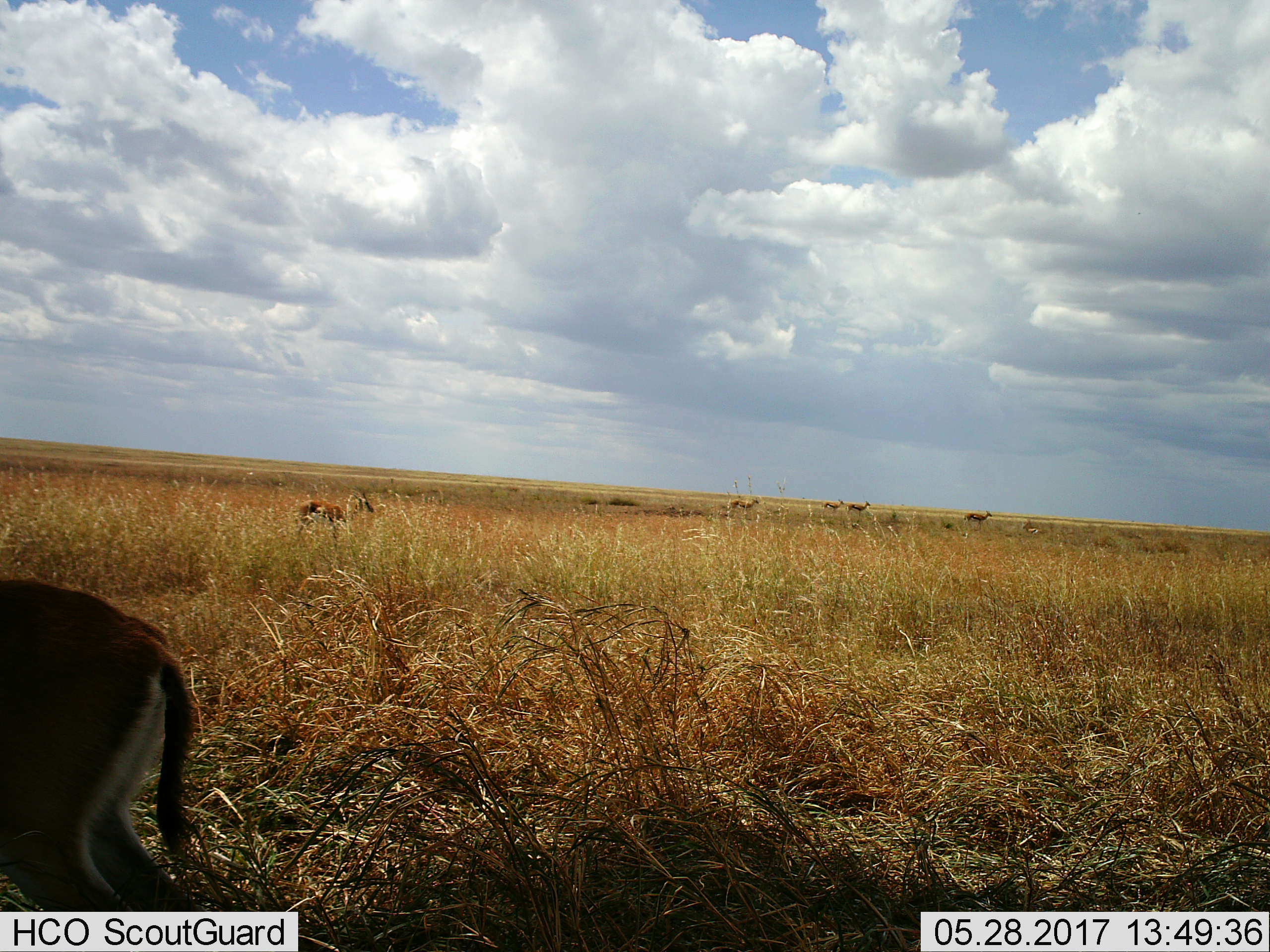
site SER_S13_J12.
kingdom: Animalia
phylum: Chordata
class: Mammalia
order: Artiodactyla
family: Bovidae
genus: Eudorcas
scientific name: Eudorcas thomsonii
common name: thomson's gazelle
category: gazellethomsons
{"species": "gazellethomsons (thomson's gazelle) (Eudorcas thomsonii)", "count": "7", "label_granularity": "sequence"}